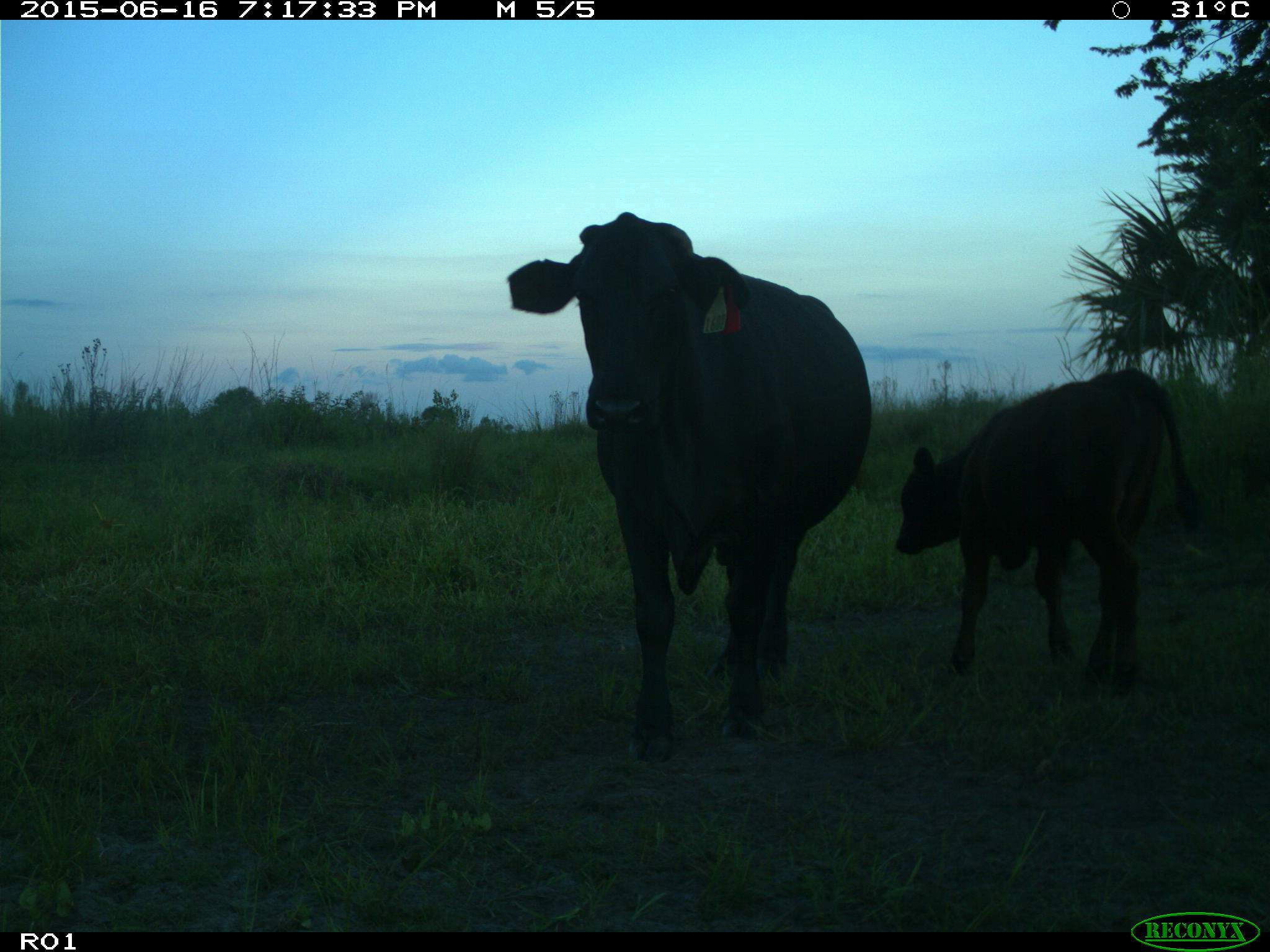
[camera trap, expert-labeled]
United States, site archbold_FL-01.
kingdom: Animalia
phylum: Chordata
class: Mammalia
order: Artiodactyla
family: Bovidae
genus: Bos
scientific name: Bos taurus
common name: domestic cow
Bos taurus (domestic cow).